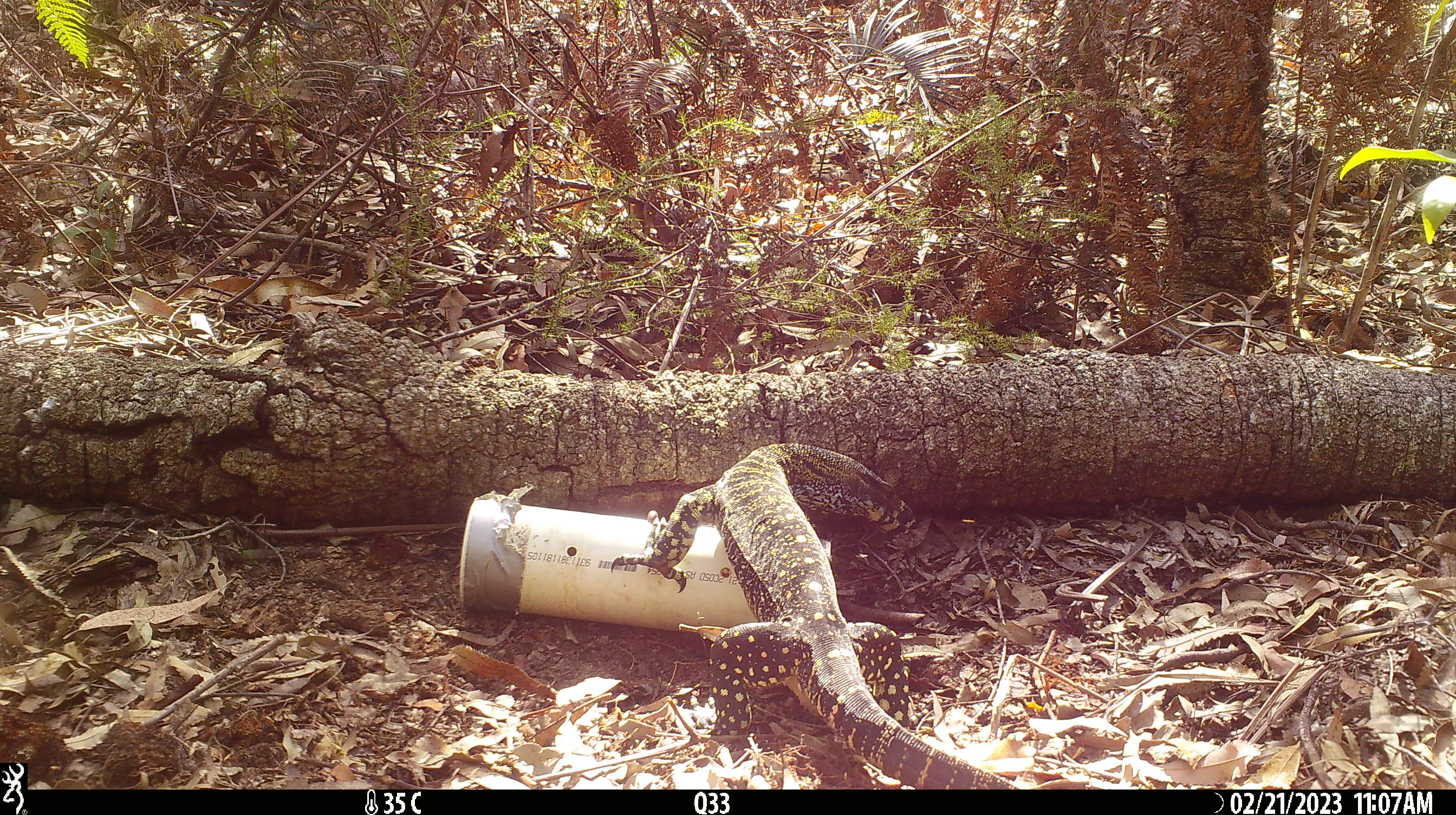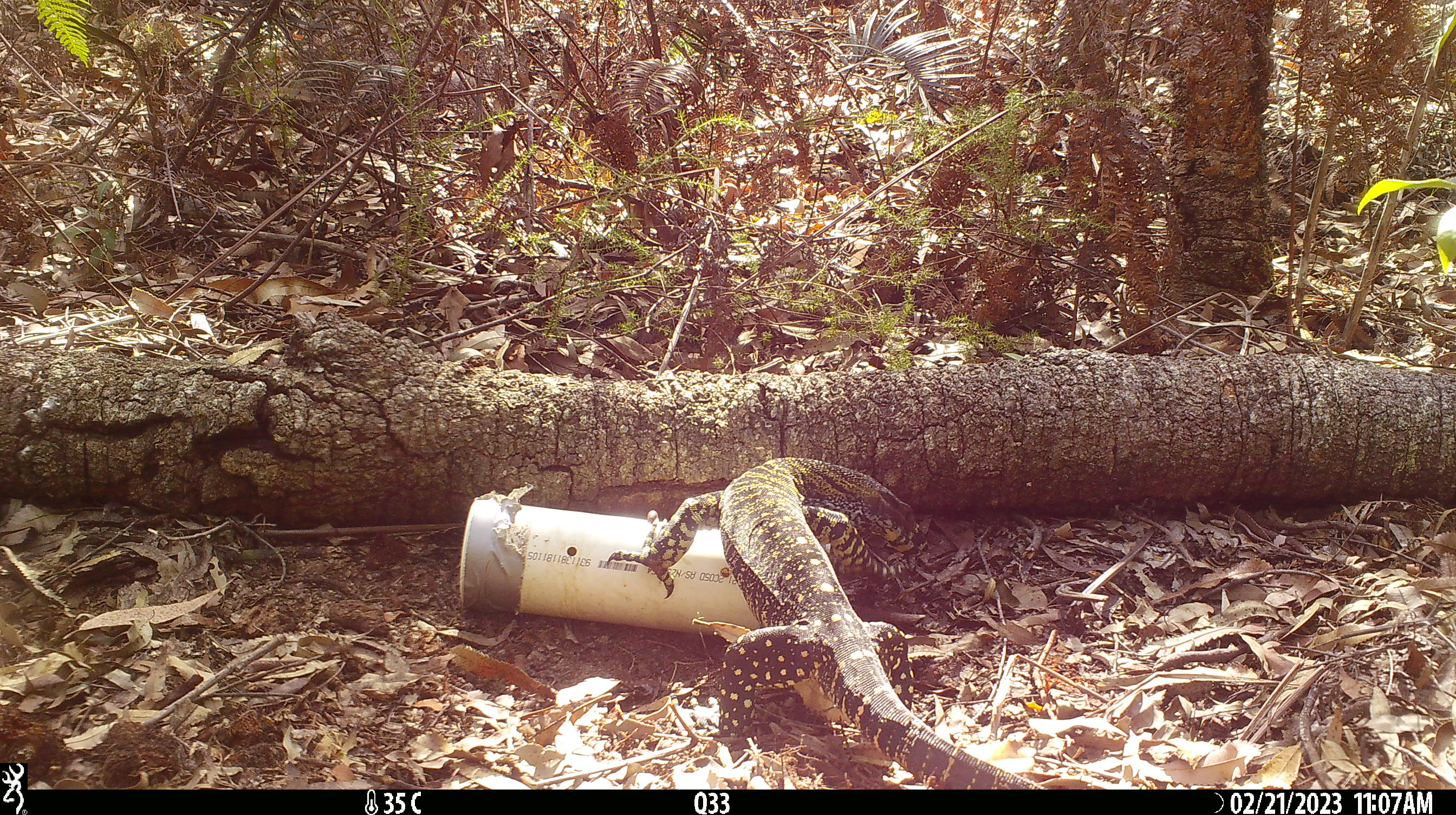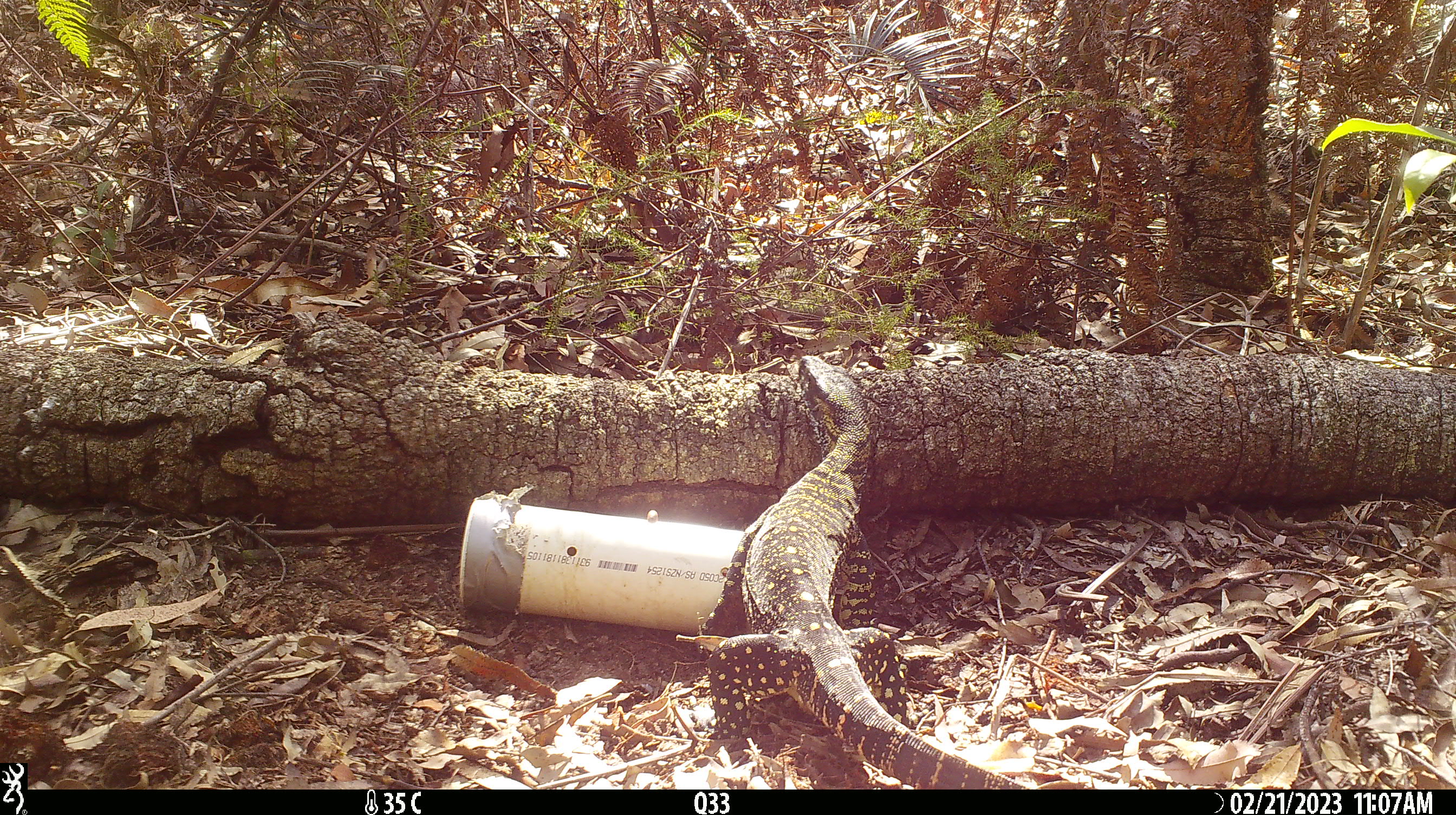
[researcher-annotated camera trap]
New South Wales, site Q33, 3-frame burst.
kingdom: Animalia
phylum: Chordata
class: Reptilia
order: Squamata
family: Varanidae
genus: Varanus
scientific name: Varanus varius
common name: lace monitor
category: goanna